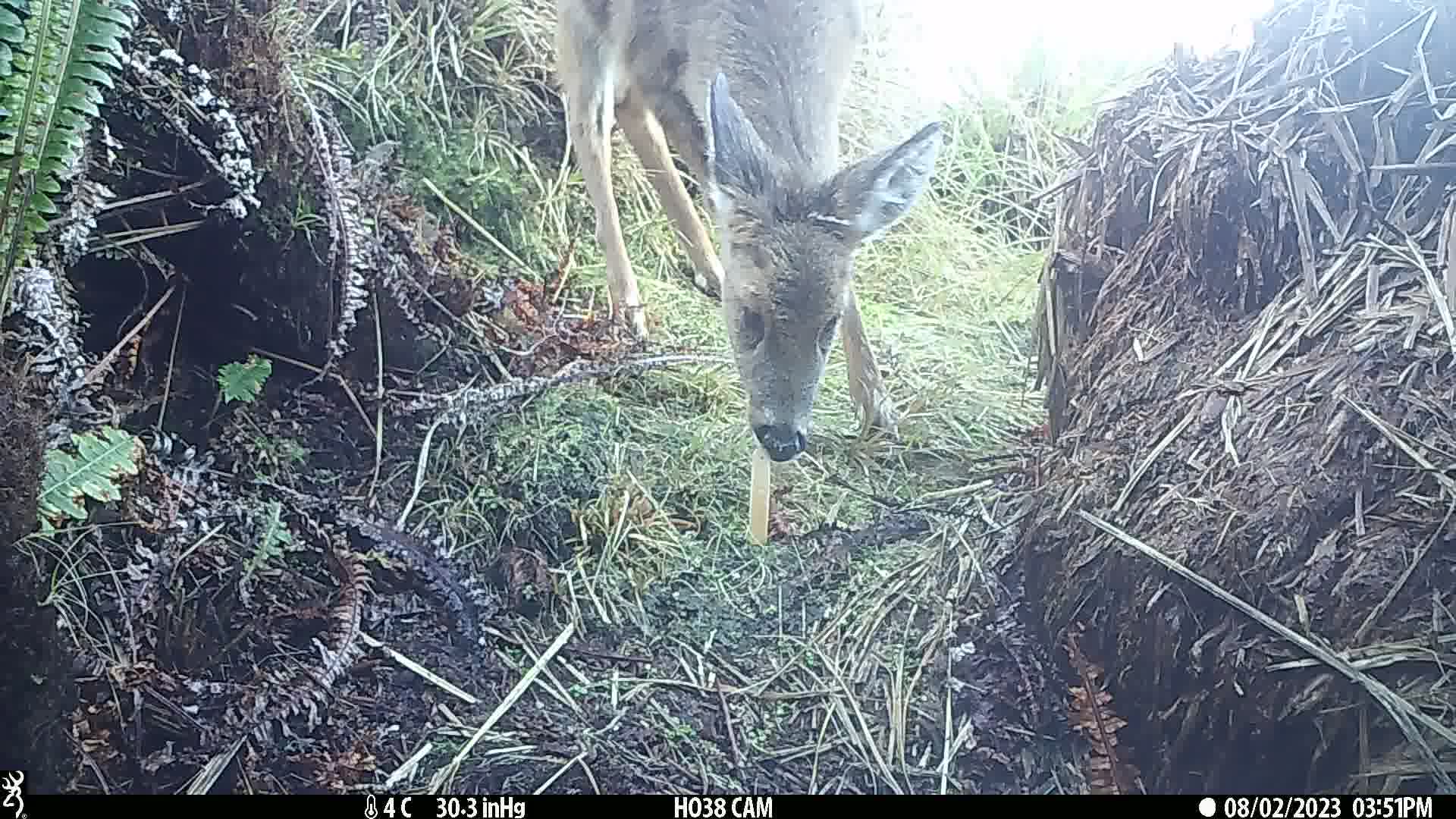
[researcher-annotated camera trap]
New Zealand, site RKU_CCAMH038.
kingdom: Animalia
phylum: Chordata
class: Mammalia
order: Artiodactyla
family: Cervidae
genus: Odocoileus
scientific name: Odocoileus virginianus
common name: white-tailed deer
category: white tailed deer